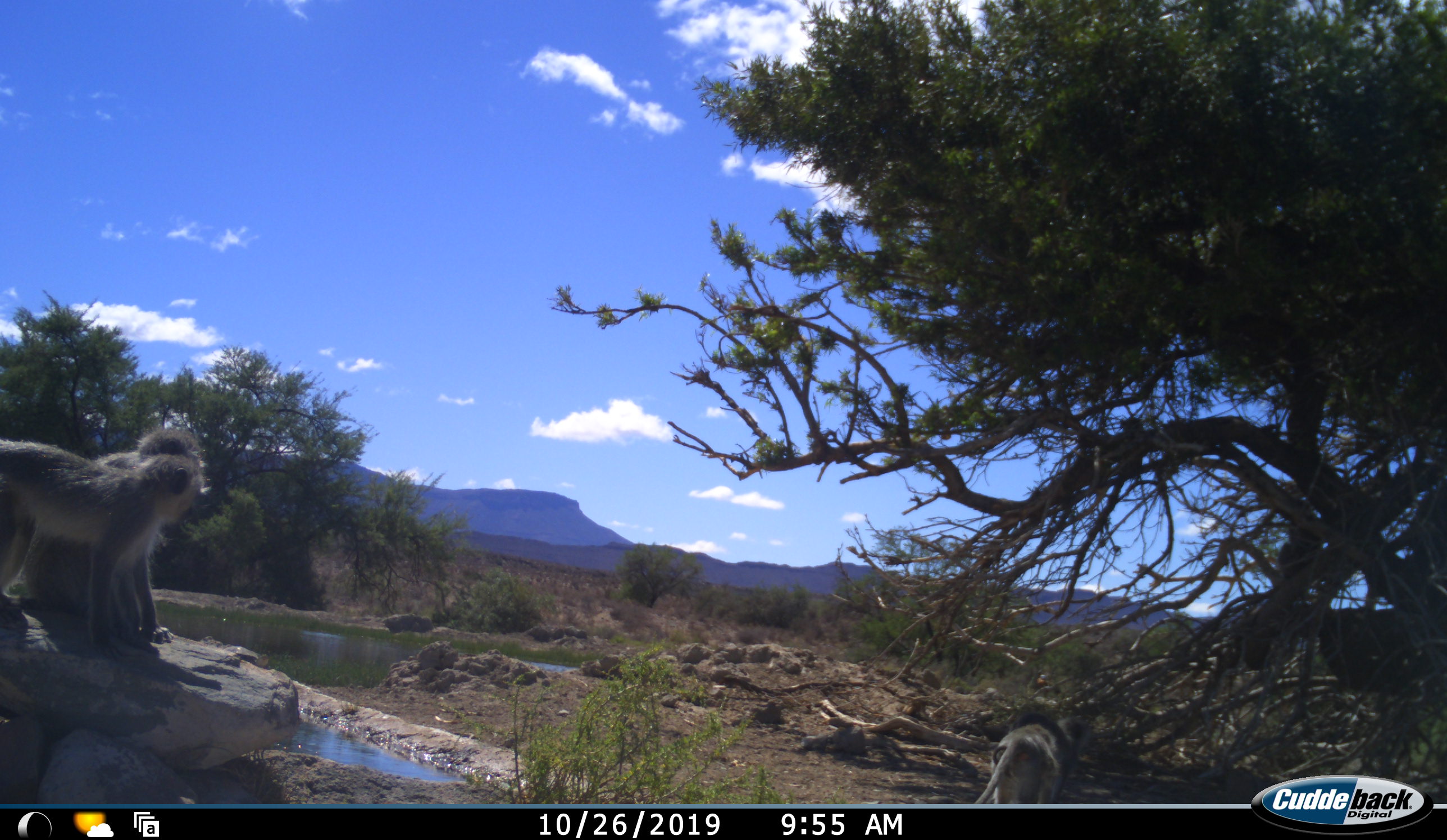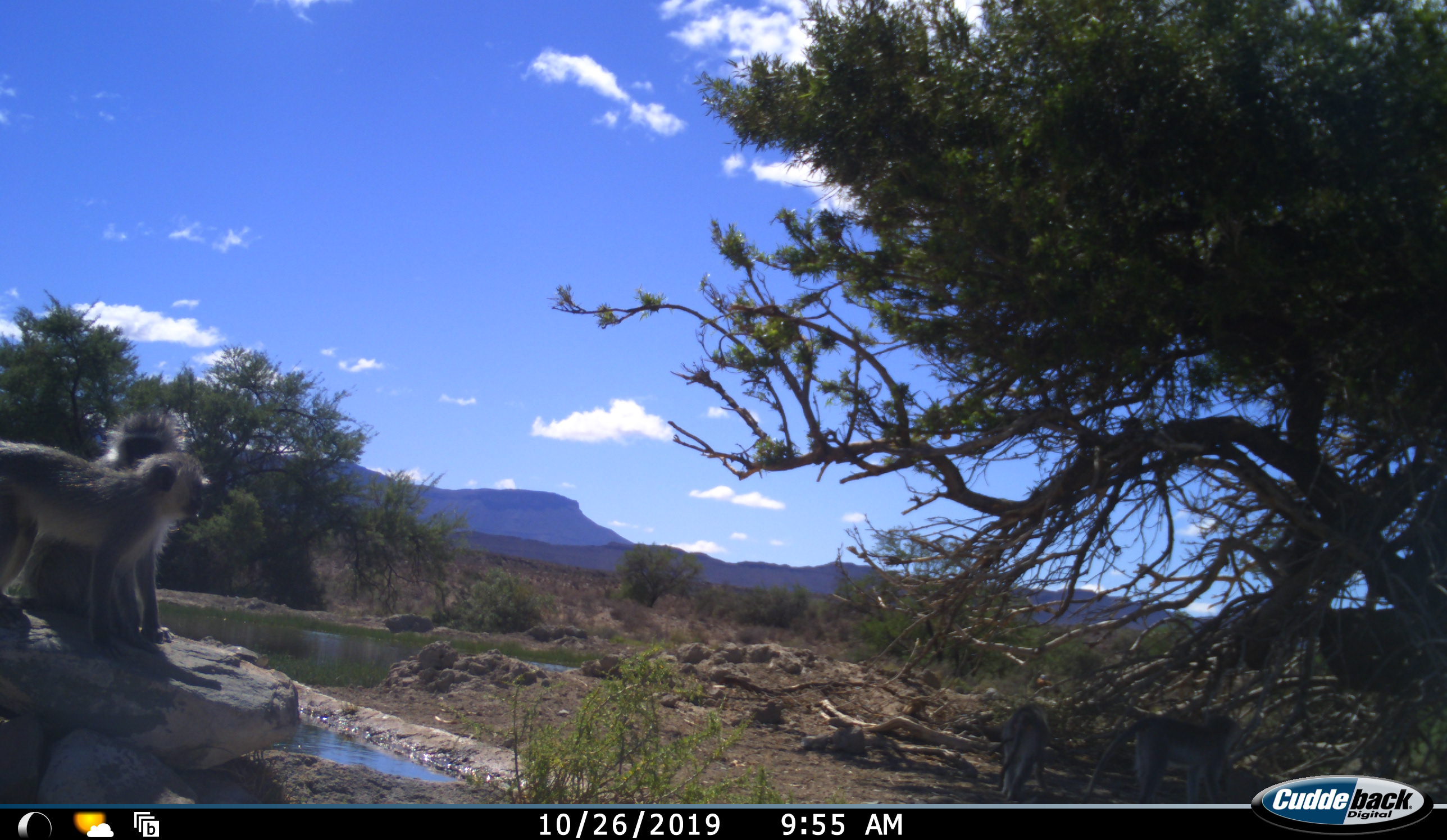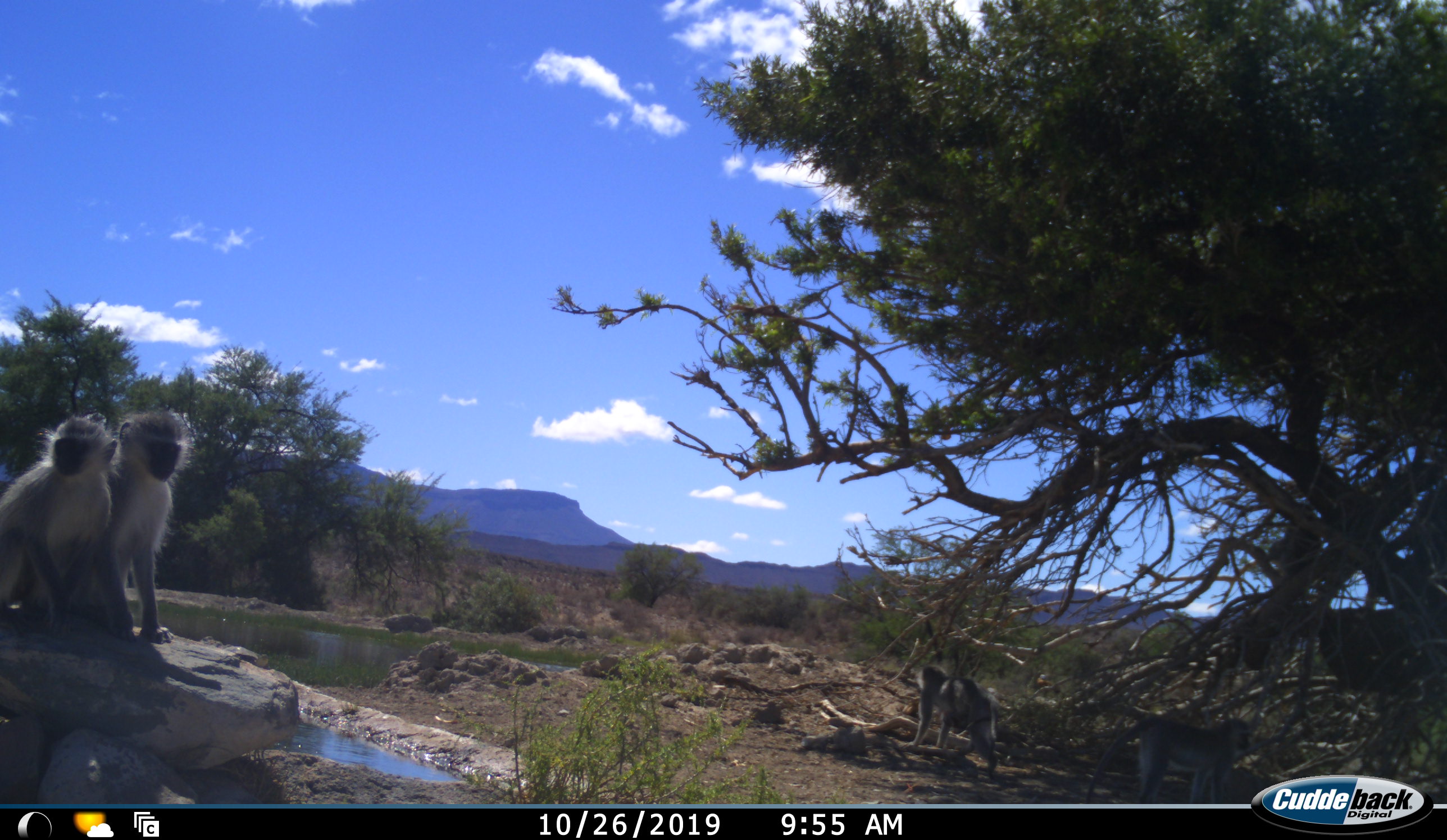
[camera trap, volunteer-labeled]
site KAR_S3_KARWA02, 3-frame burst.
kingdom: Animalia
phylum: Chordata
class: Mammalia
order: Primates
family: Cercopithecidae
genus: Chlorocebus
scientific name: Chlorocebus pygerythrus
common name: vervet monkey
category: monkeyvervet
Monkeyvervet (vervet monkey) (Chlorocebus pygerythrus), count 4. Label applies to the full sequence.